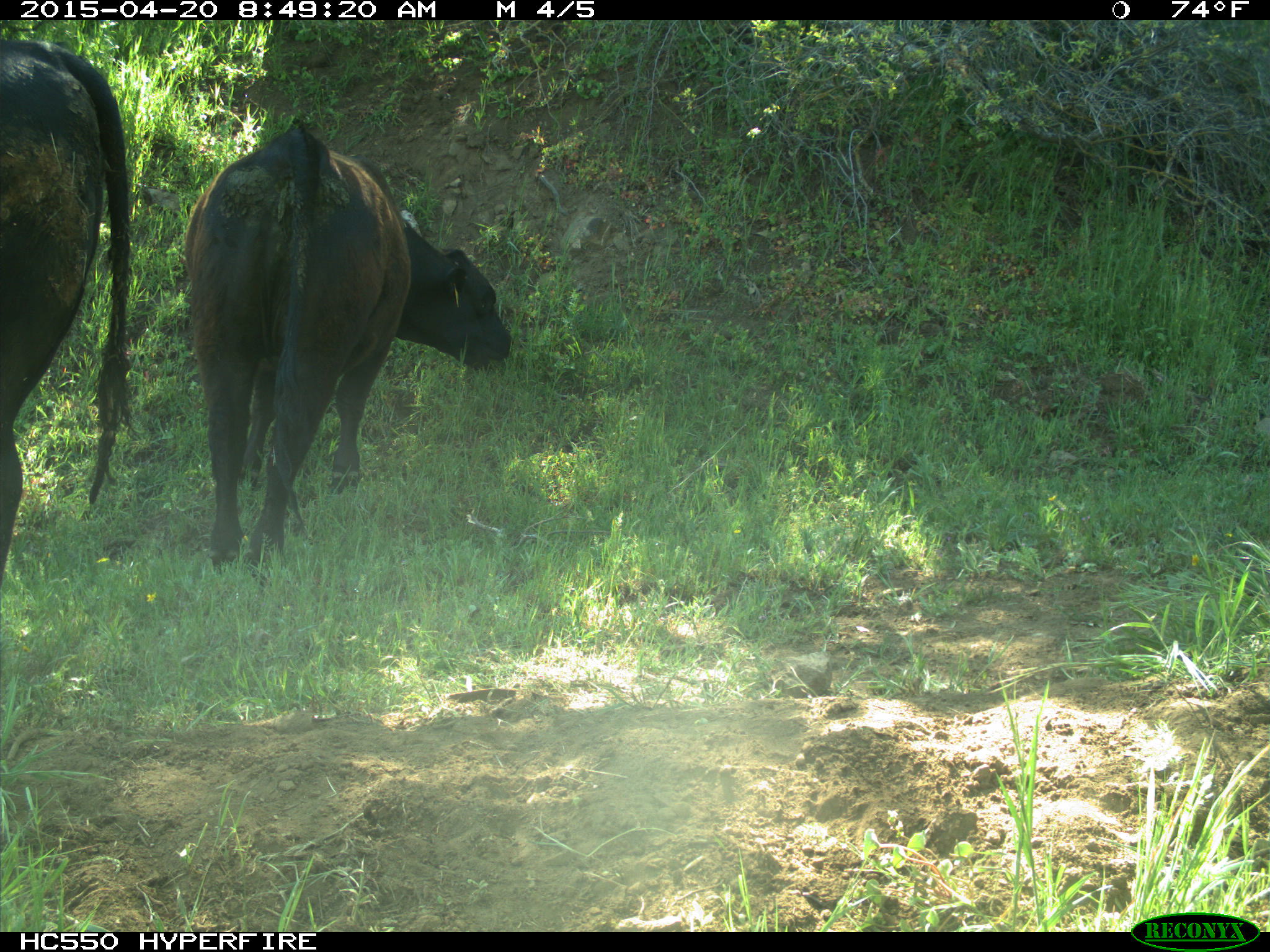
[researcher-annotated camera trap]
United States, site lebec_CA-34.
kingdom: Animalia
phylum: Chordata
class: Mammalia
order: Artiodactyla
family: Bovidae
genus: Bos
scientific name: Bos taurus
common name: domestic cow